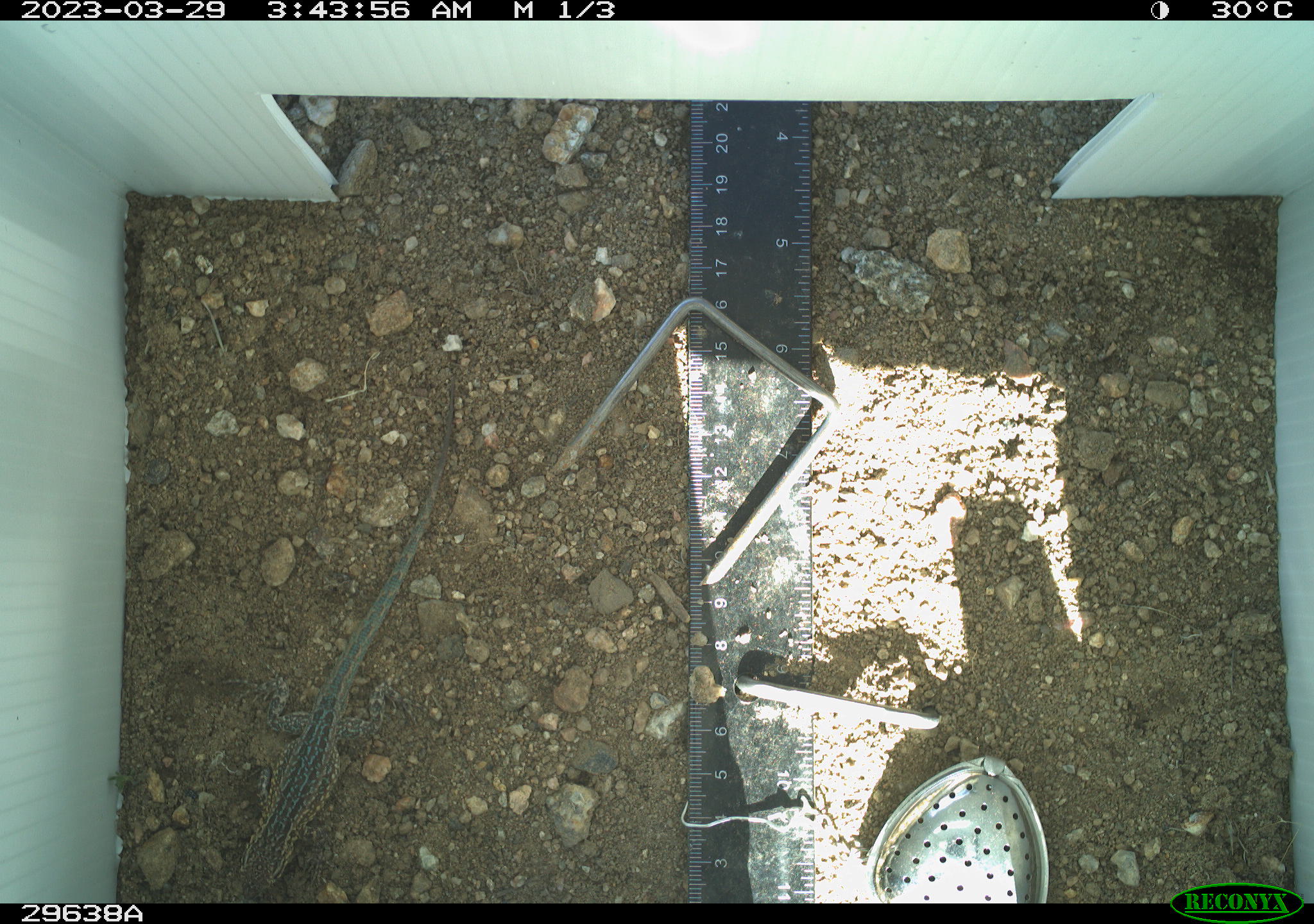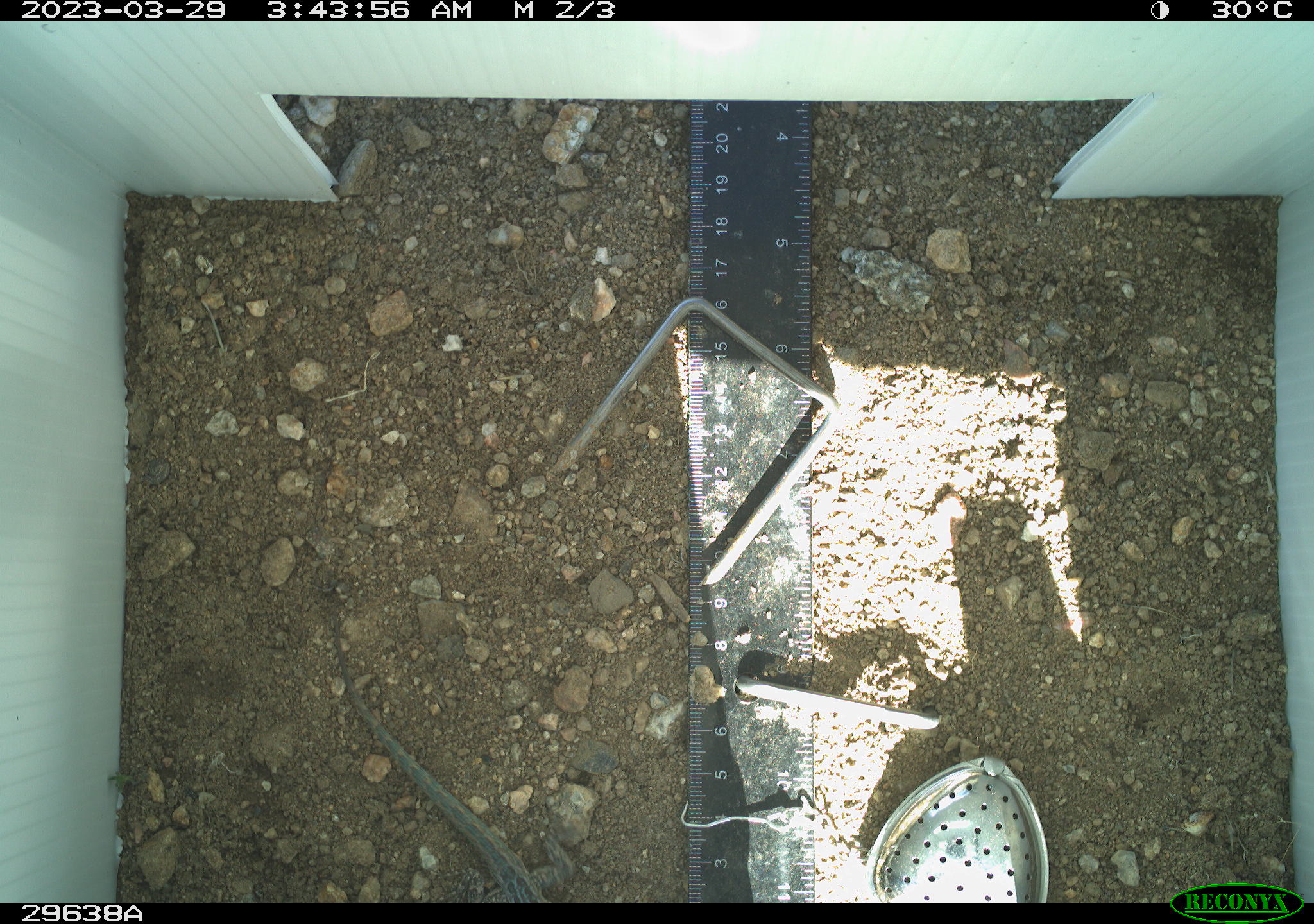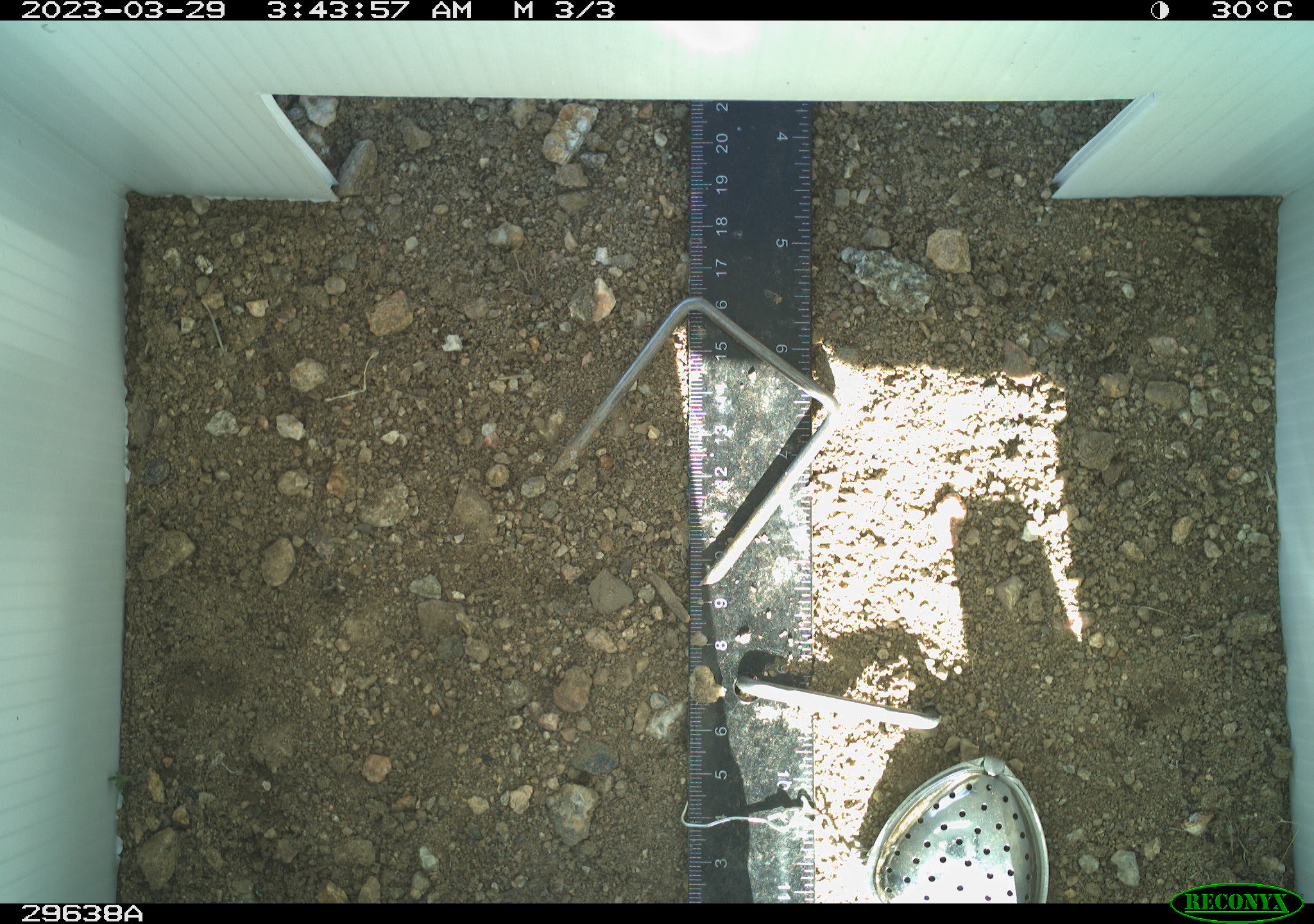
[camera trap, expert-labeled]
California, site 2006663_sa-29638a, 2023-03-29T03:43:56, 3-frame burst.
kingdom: Animalia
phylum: Chordata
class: Reptilia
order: Squamata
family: Phrynosomatidae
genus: Uta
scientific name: Uta stansburiana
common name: common side-blotched lizard